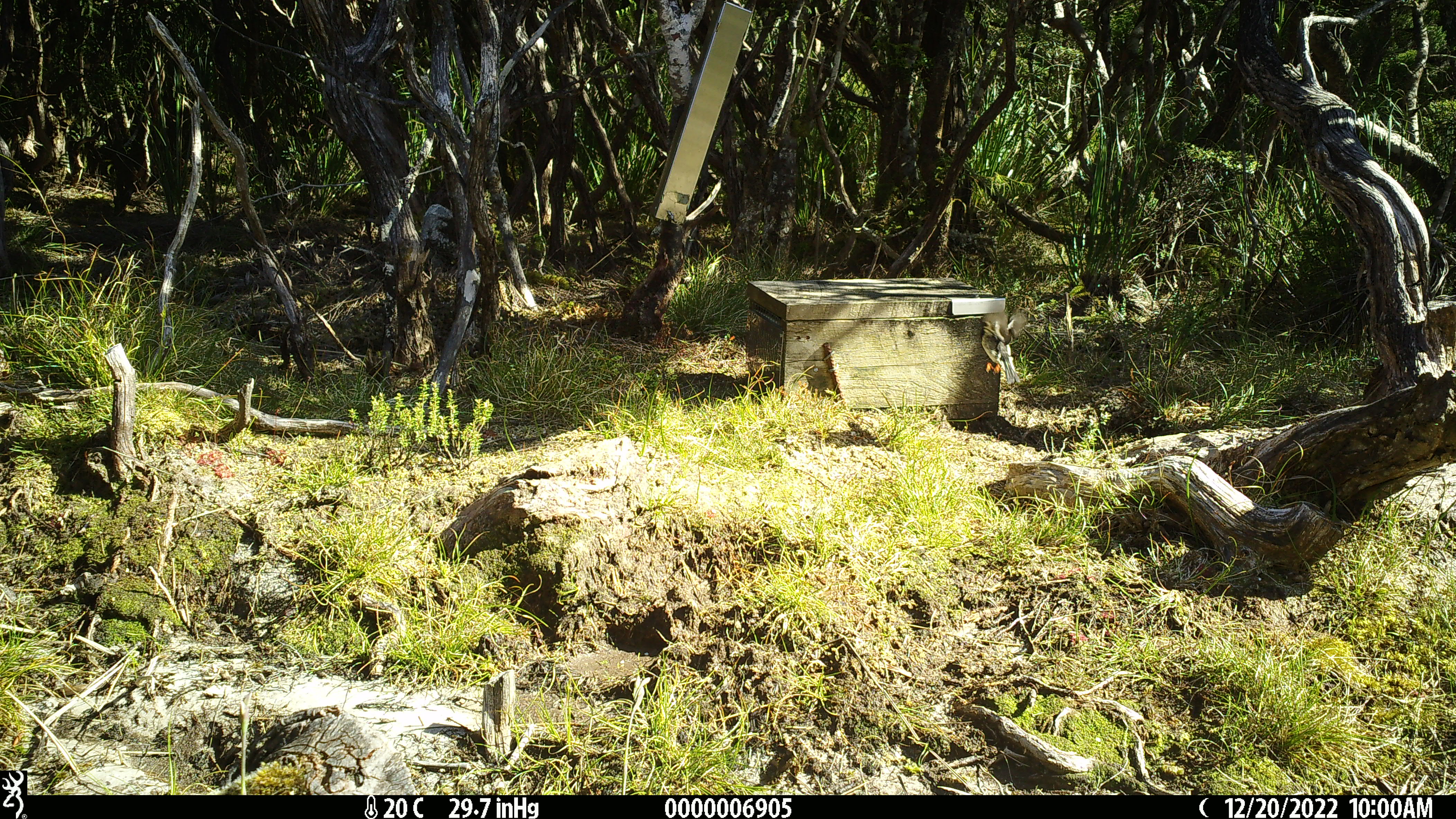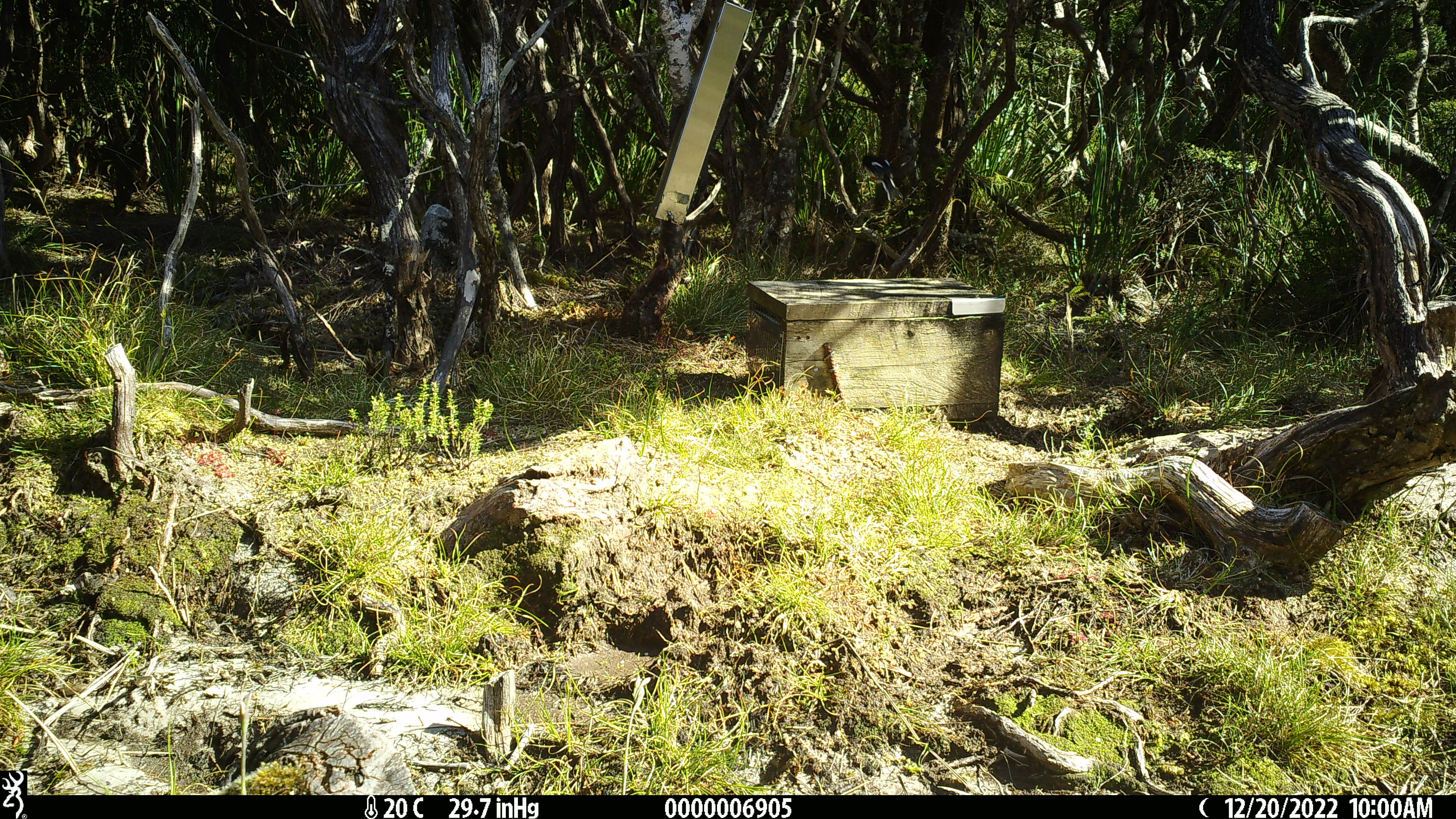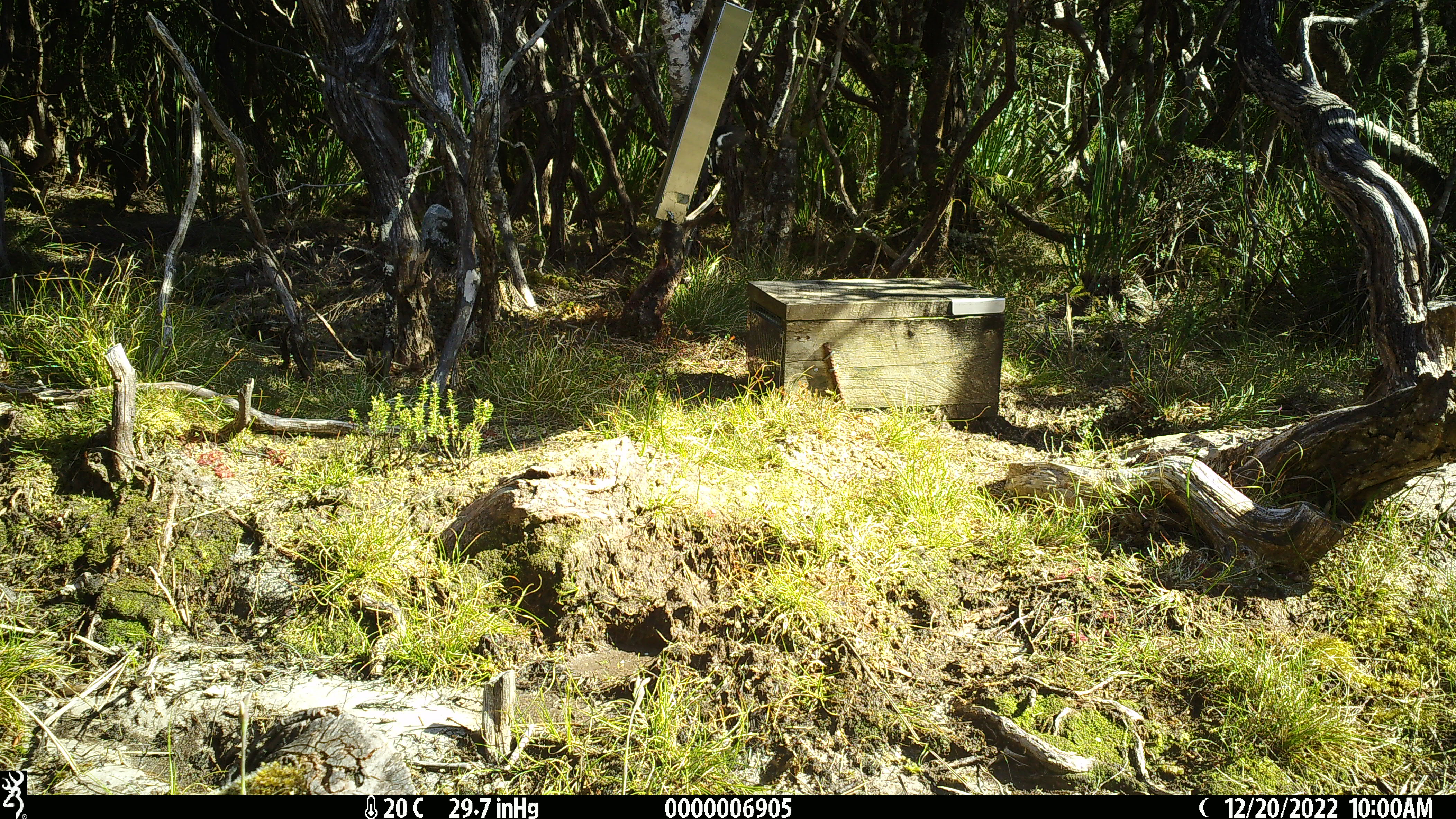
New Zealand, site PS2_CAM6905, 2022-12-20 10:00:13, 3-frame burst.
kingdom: Animalia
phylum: Chordata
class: Aves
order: Passeriformes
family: Petroicidae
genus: Petroica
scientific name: Petroica macrocephala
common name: tomtit